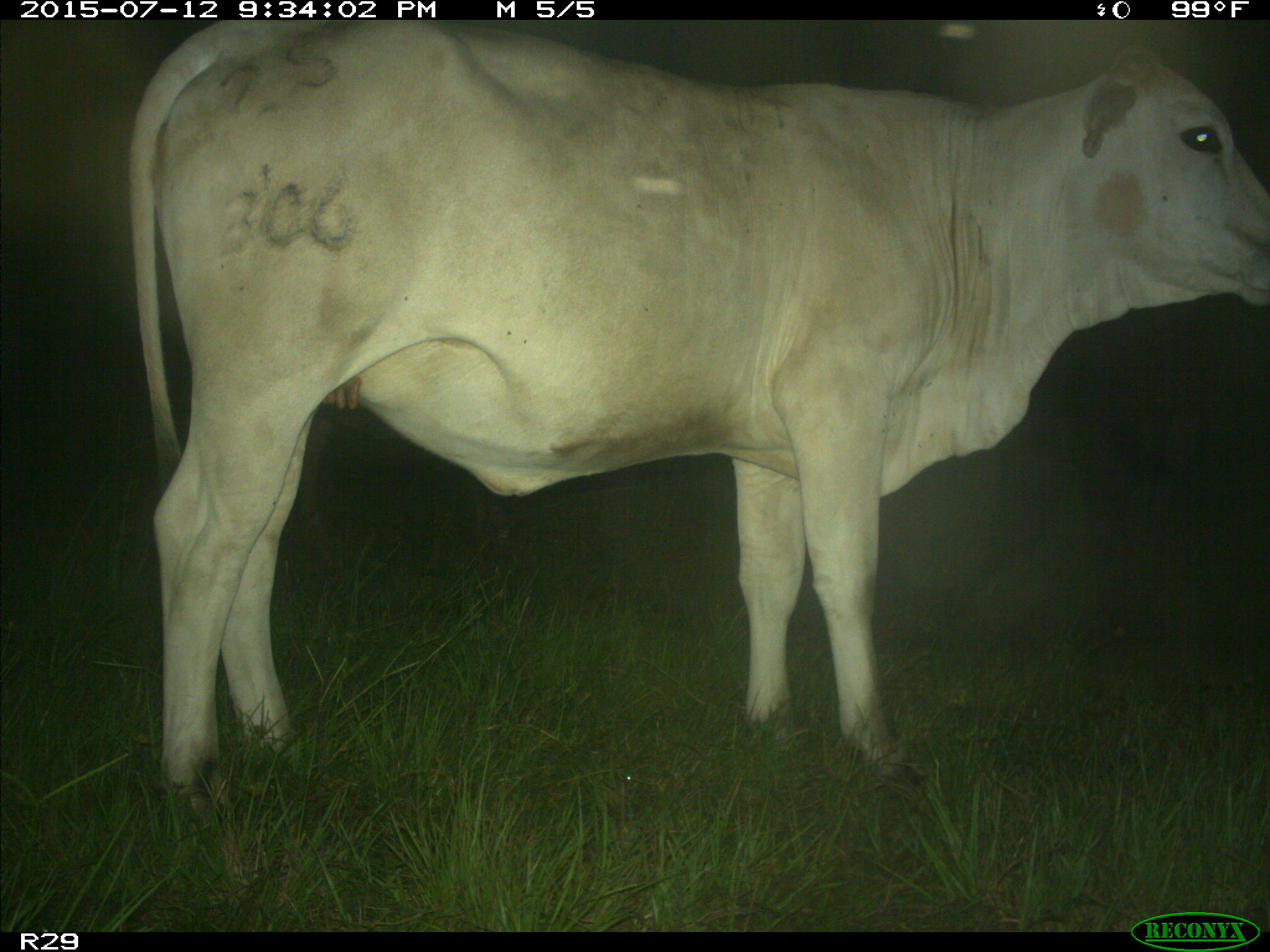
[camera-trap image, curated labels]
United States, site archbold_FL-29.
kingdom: Animalia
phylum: Chordata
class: Mammalia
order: Artiodactyla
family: Bovidae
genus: Bos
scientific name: Bos taurus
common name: domestic cow